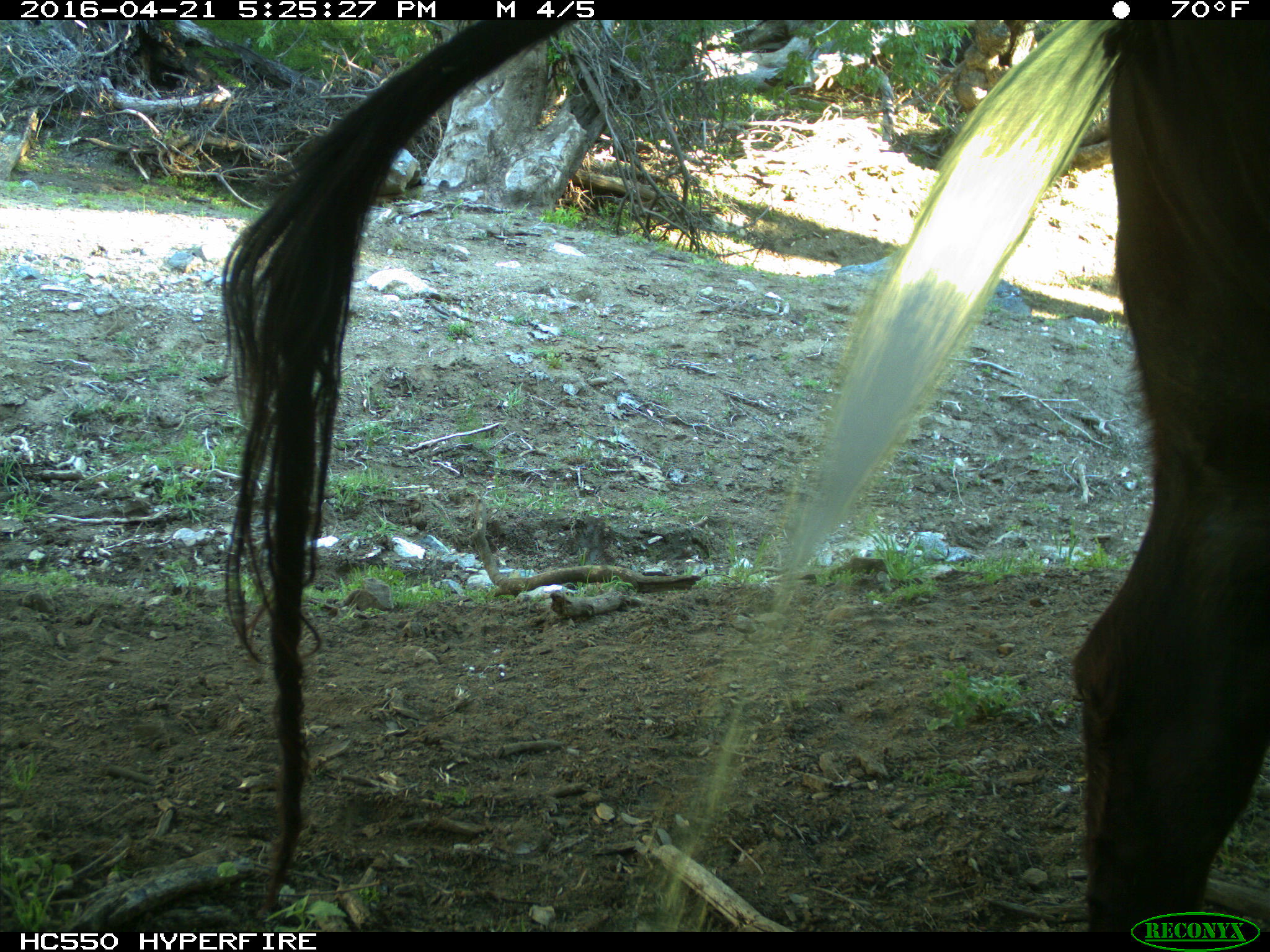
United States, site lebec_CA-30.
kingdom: Animalia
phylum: Chordata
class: Mammalia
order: Artiodactyla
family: Bovidae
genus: Bos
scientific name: Bos taurus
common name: domestic cow